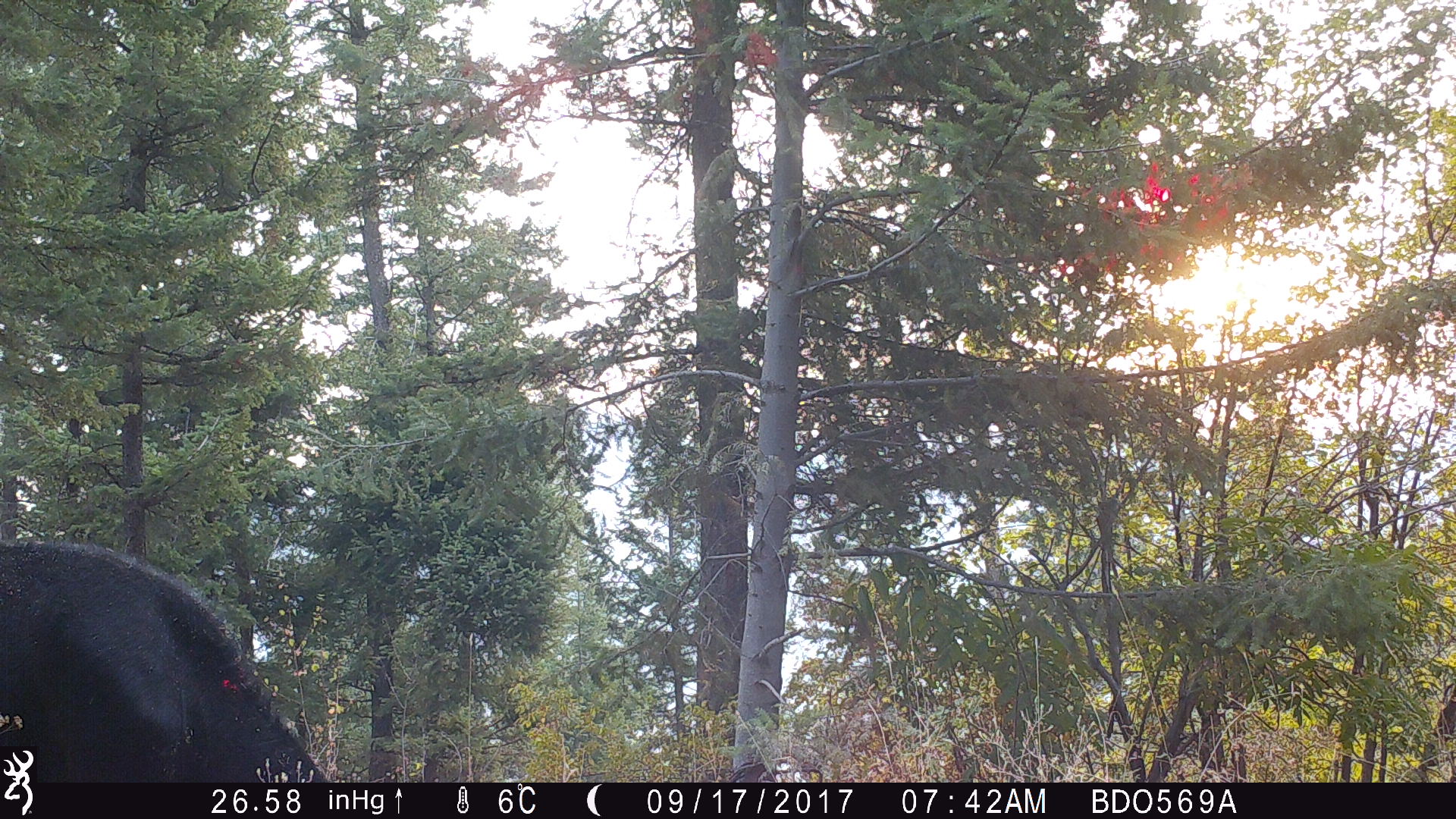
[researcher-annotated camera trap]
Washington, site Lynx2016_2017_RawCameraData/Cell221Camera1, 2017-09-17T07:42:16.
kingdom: Animalia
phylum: Chordata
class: Mammalia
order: Artiodactyla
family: Bovidae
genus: Bos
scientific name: Bos taurus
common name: domestic cattle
Domestic cattle (Bos taurus). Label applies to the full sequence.